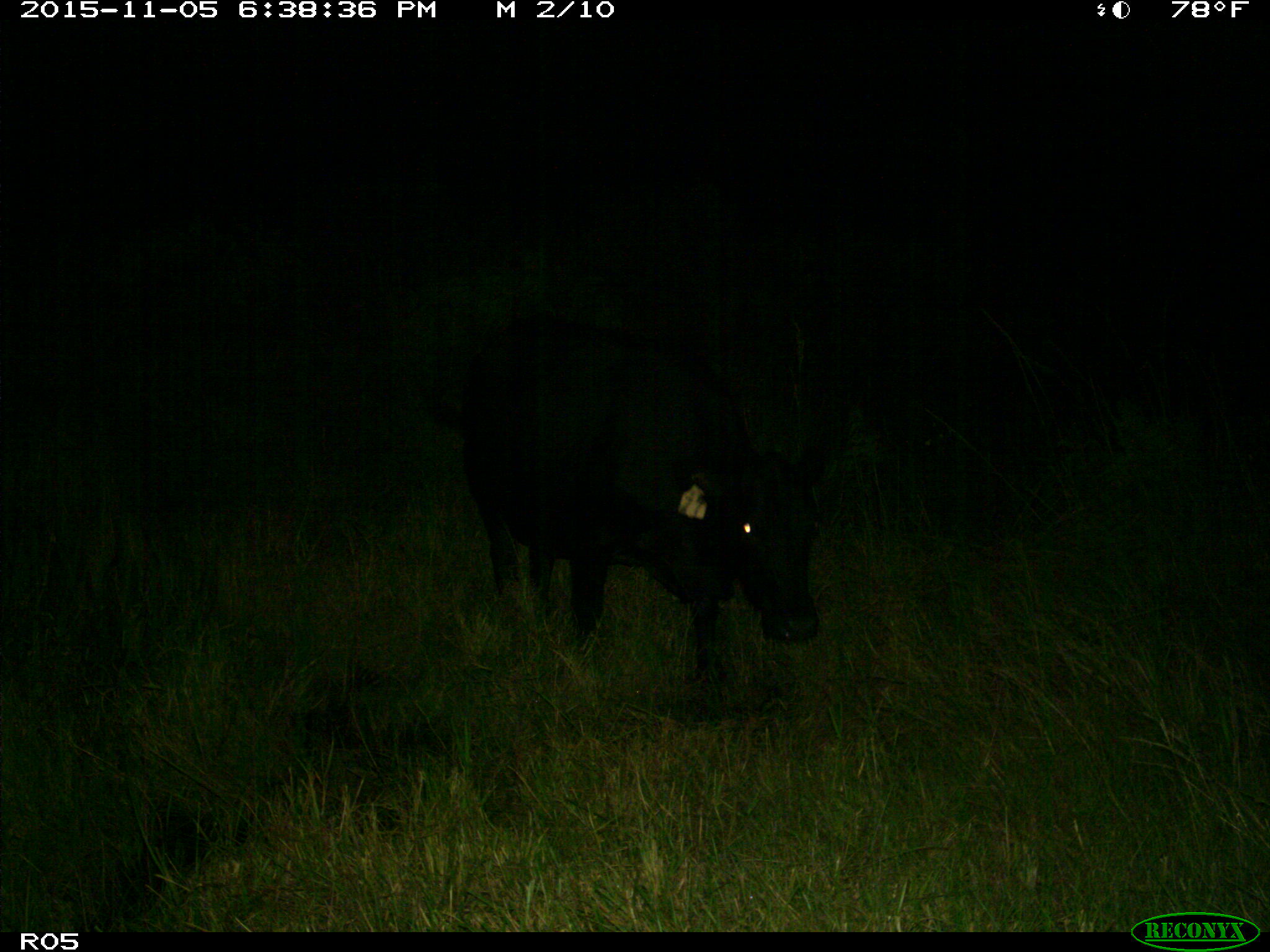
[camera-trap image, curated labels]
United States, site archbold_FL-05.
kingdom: Animalia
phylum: Chordata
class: Mammalia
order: Artiodactyla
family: Bovidae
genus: Bos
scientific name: Bos taurus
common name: domestic cow